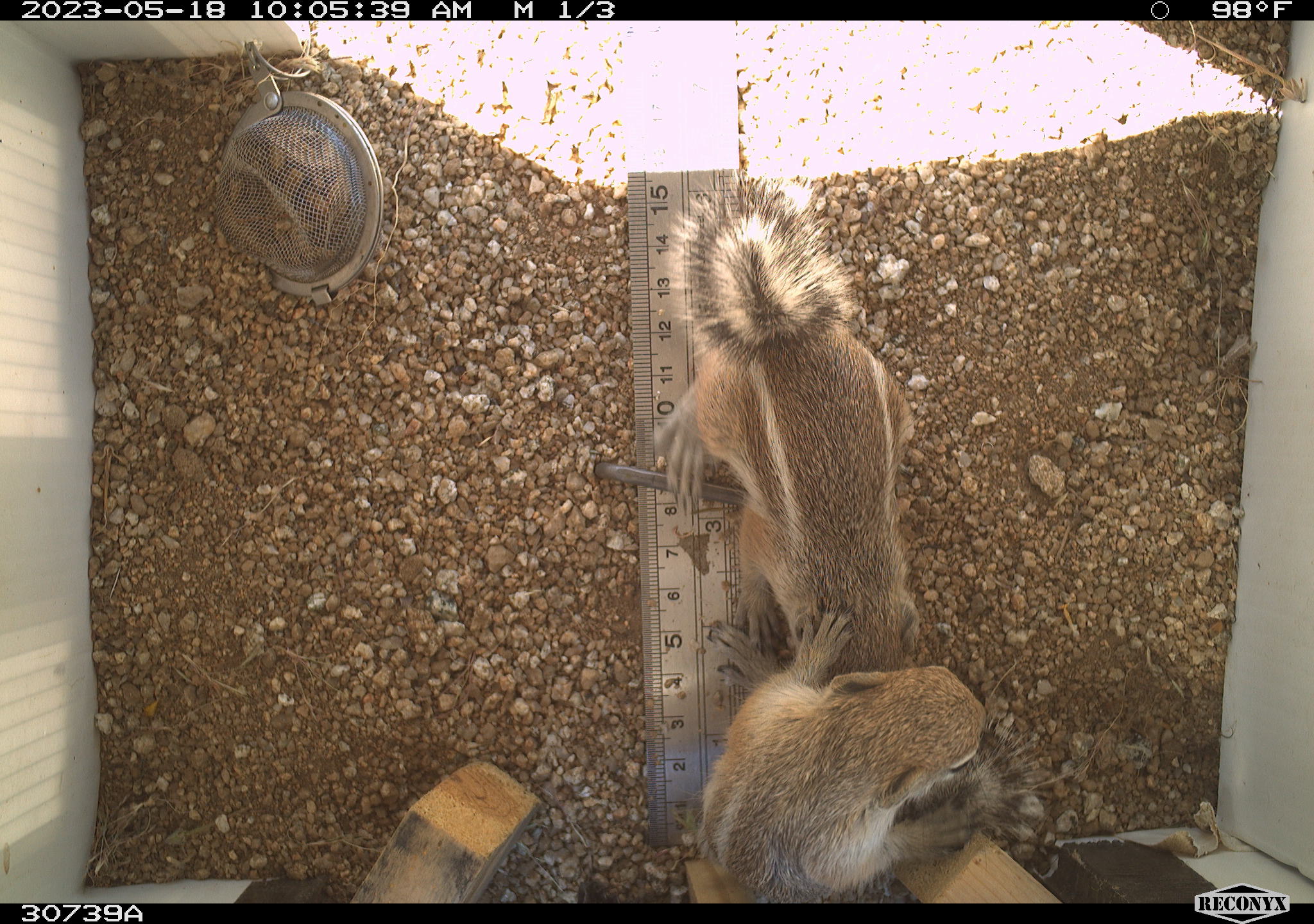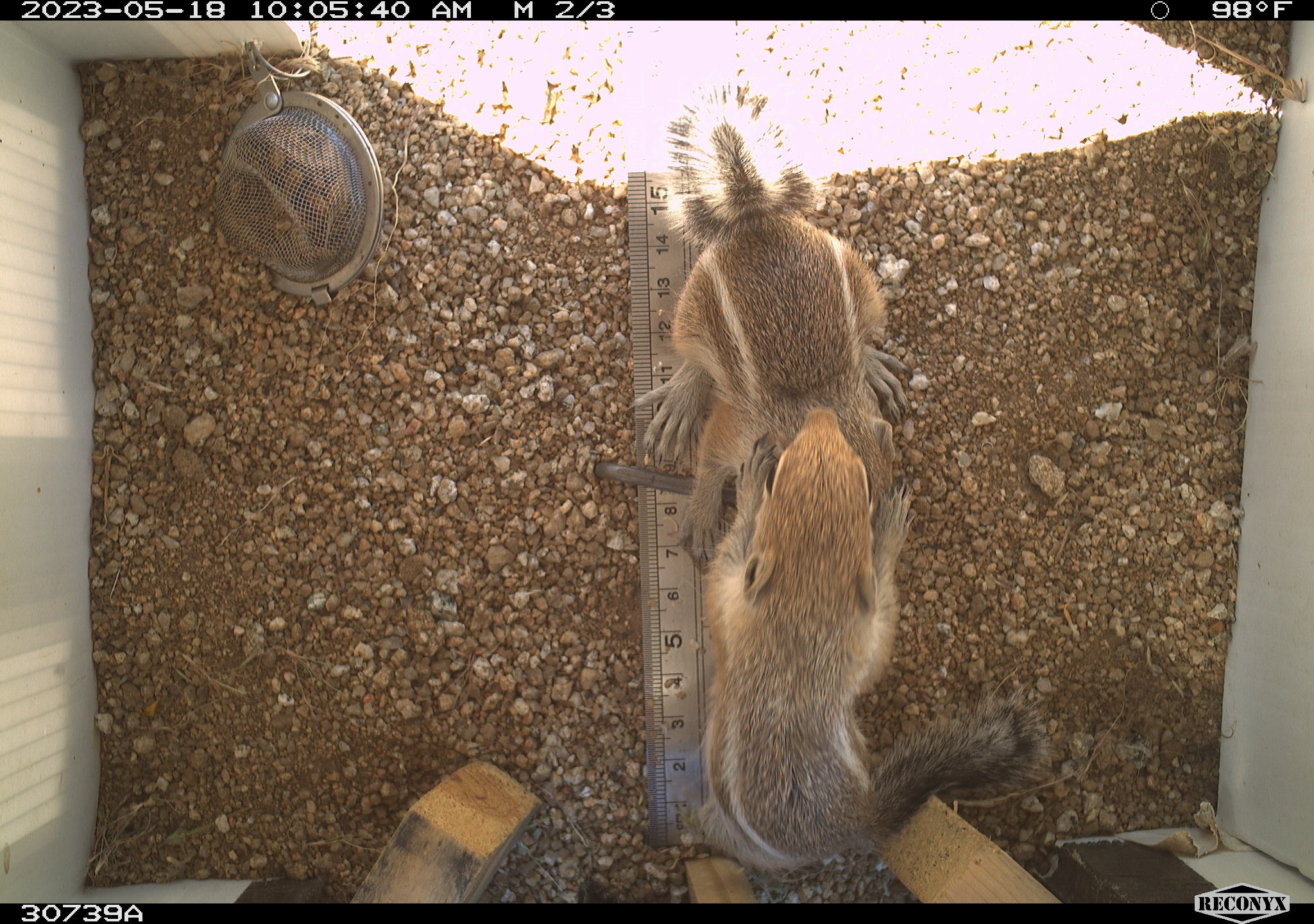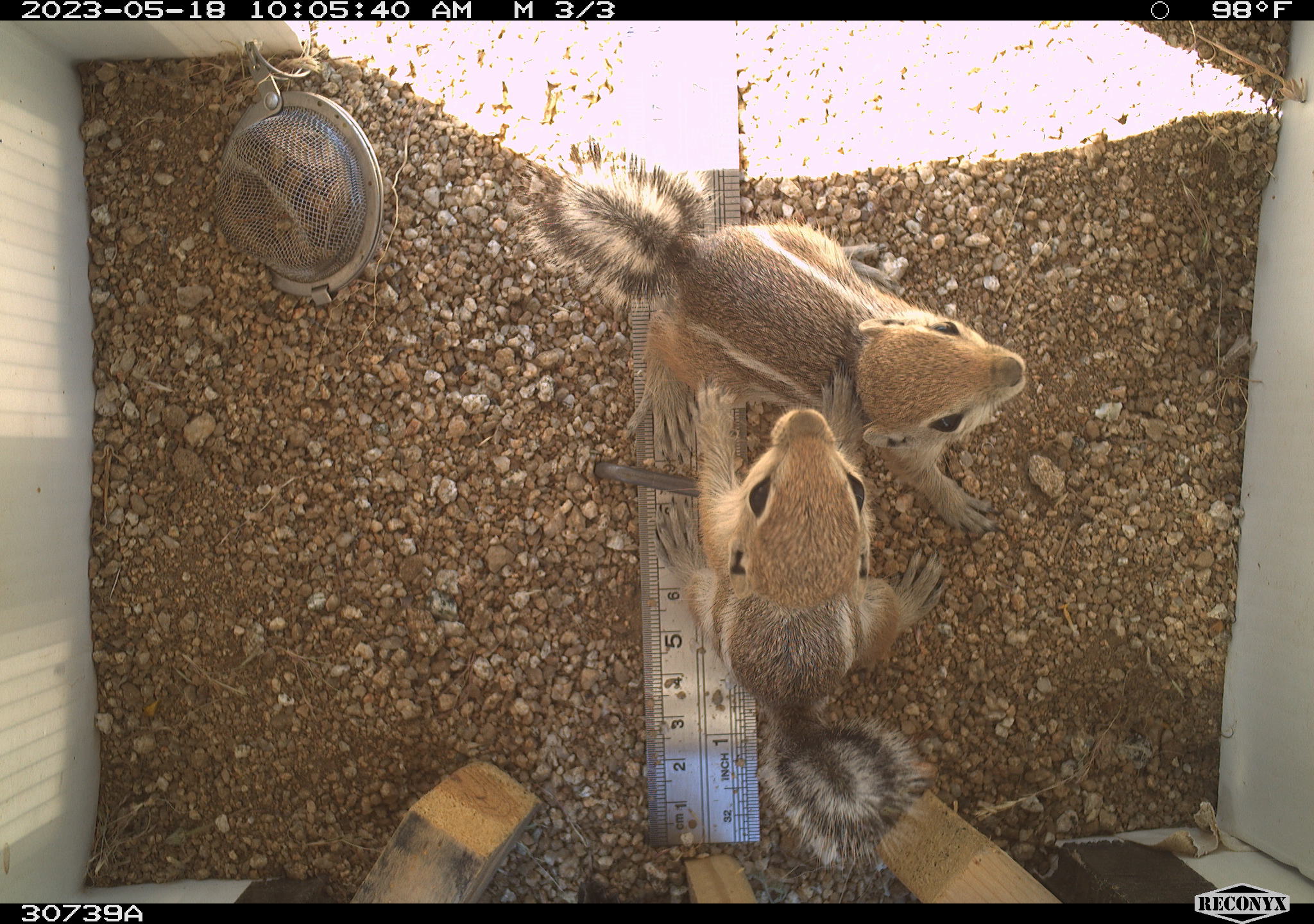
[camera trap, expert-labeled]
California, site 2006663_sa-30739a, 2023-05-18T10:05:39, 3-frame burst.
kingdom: Animalia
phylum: Chordata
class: Mammalia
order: Rodentia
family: Sciuridae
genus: Ammospermophilus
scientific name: Ammospermophilus leucurus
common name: white-tailed antelope squirrel